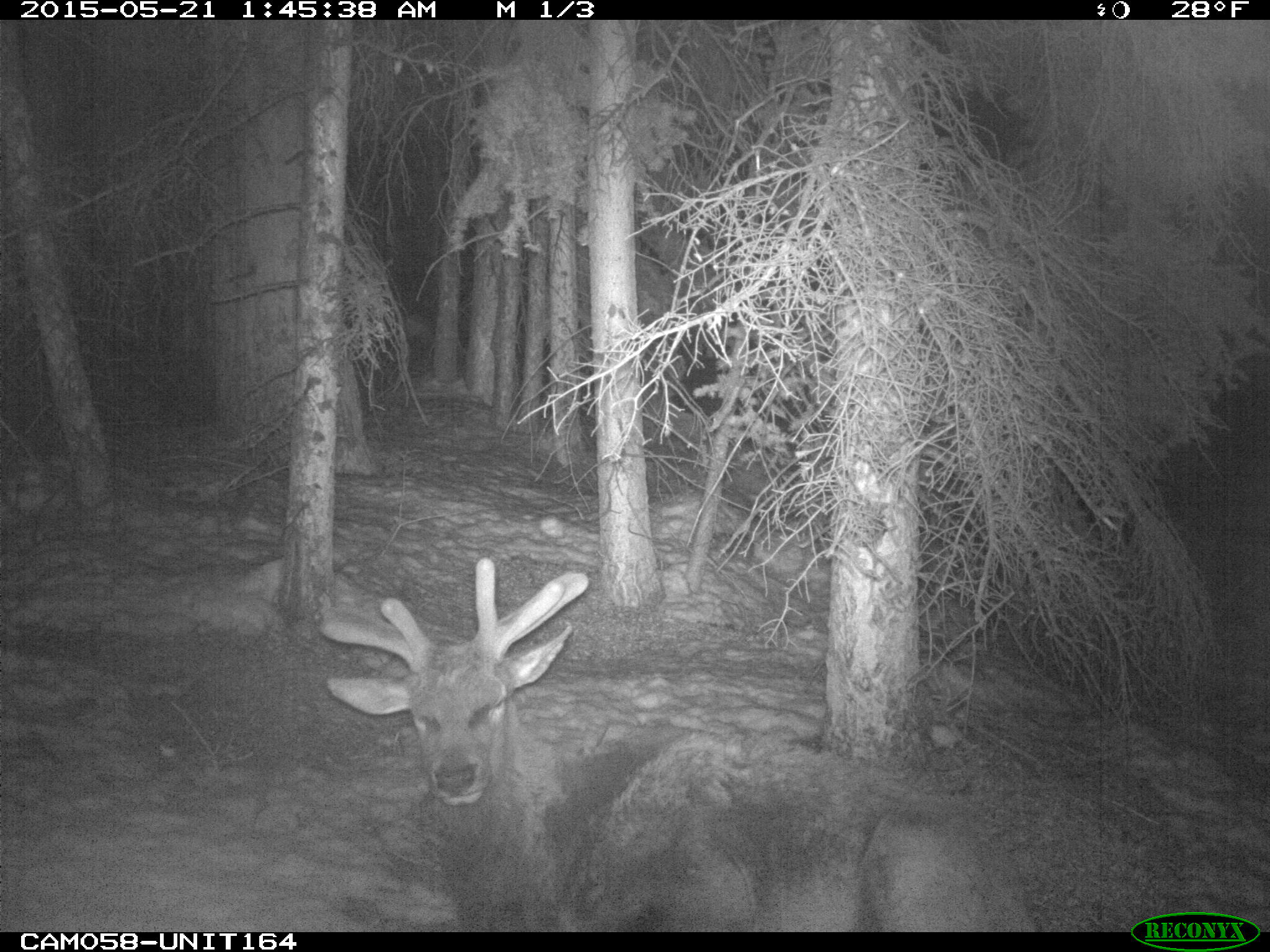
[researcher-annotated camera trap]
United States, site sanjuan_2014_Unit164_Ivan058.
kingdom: Animalia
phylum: Chordata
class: Mammalia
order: Artiodactyla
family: Cervidae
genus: Cervus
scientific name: Cervus elaphus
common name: red deer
Cervus elaphus (red deer).